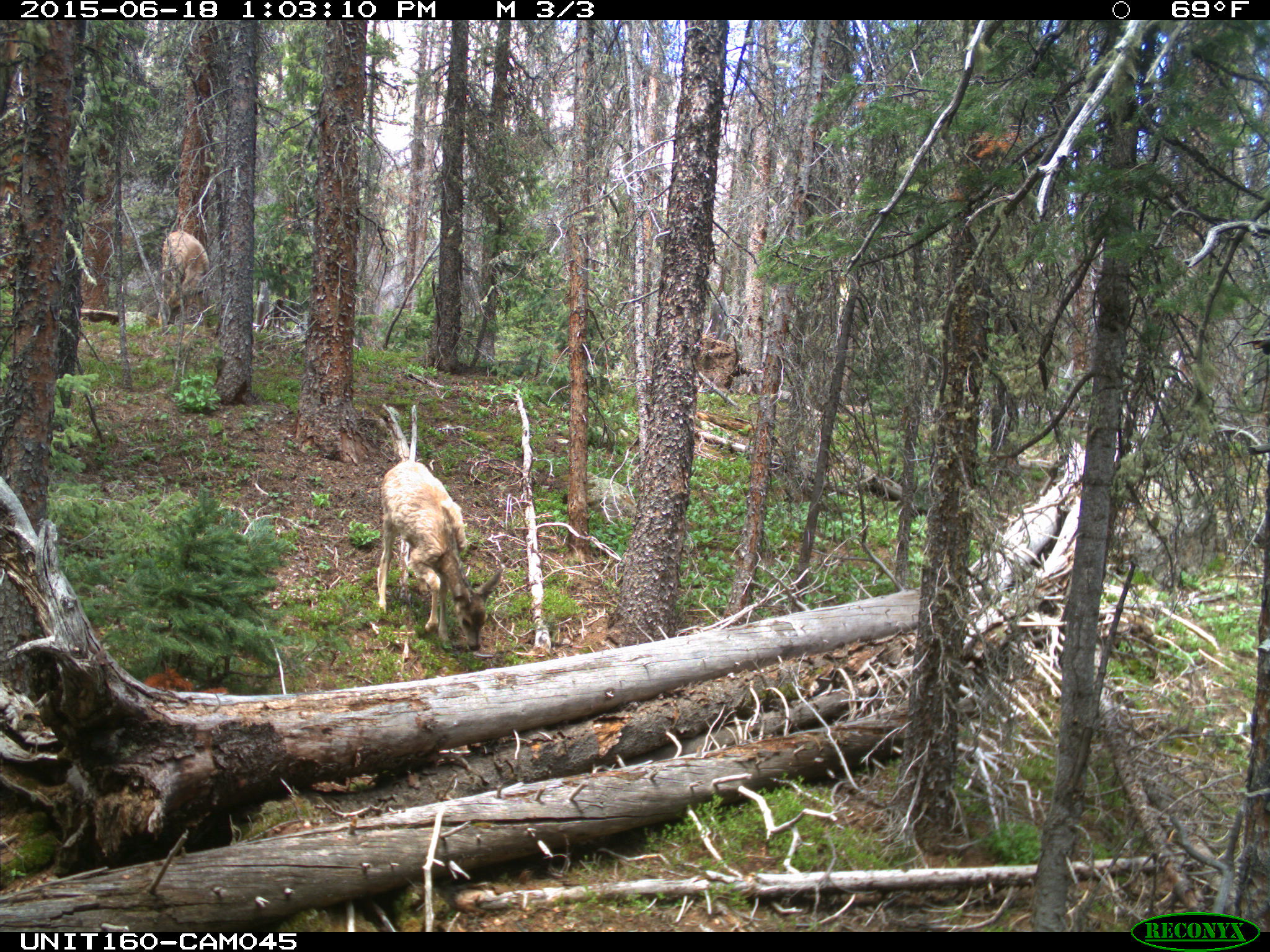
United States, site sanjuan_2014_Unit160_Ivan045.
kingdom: Animalia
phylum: Chordata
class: Mammalia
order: Artiodactyla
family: Cervidae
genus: Odocoileus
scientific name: Odocoileus hemionus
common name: mule deer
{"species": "Odocoileus hemionus (mule deer)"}